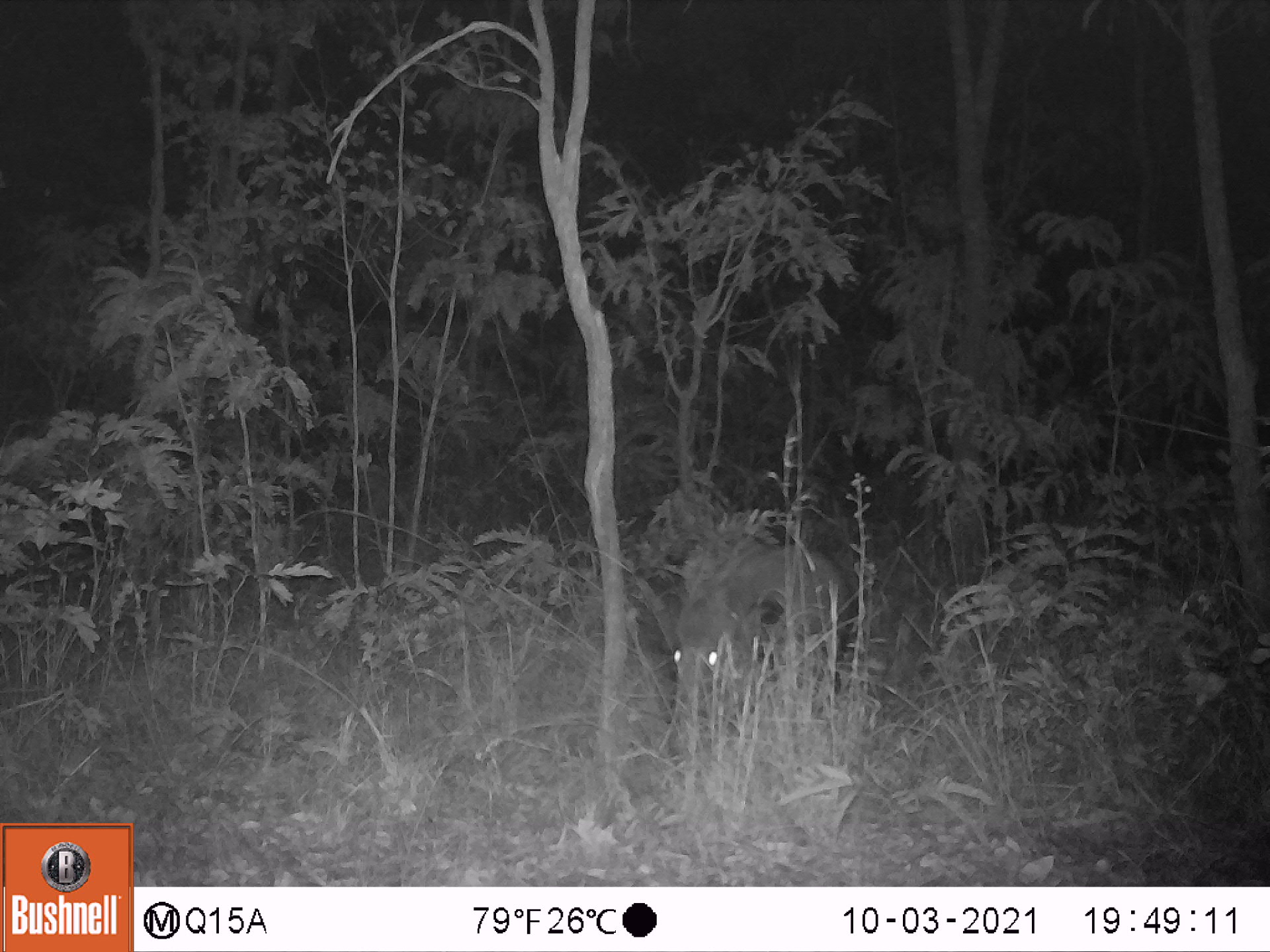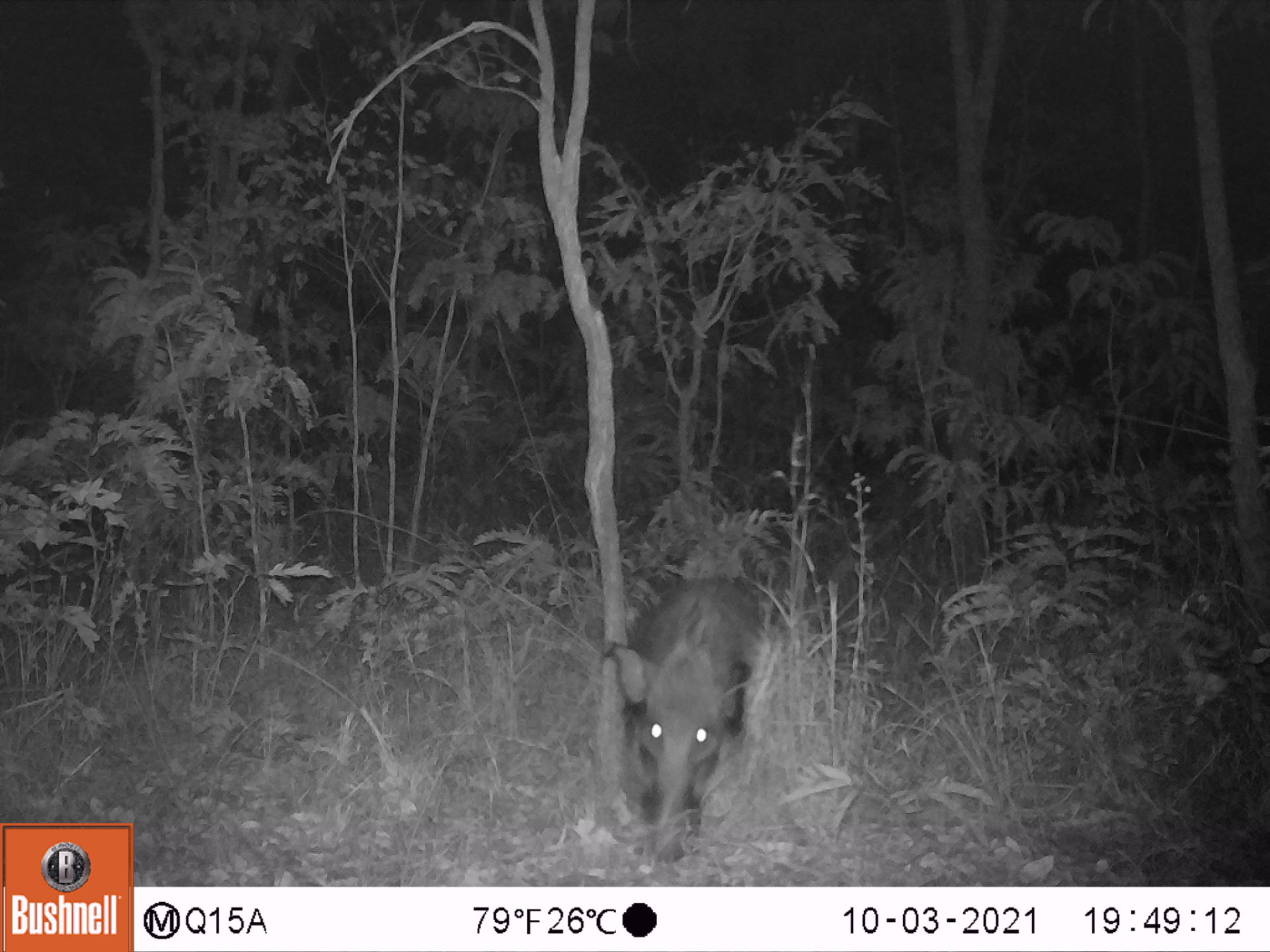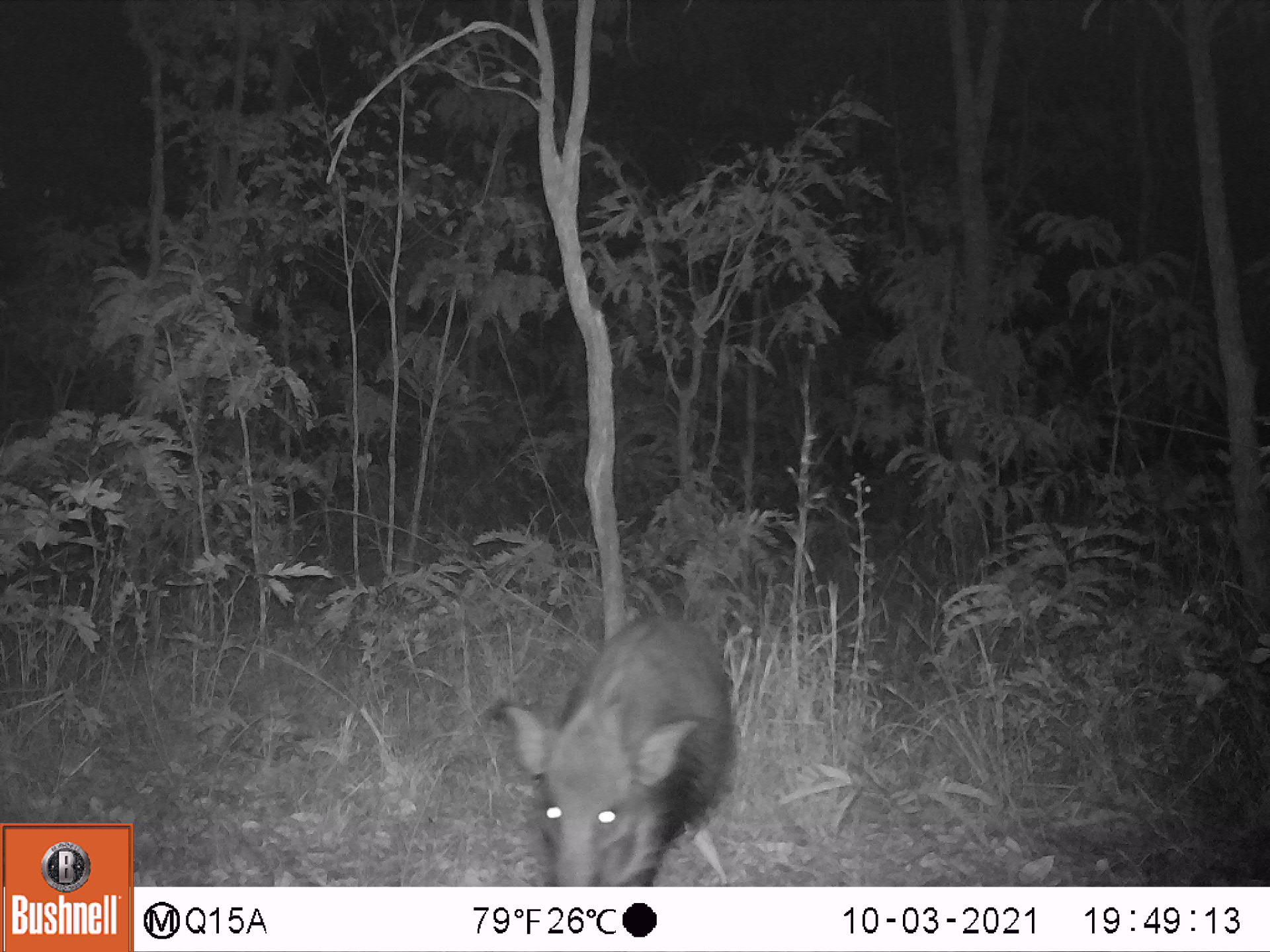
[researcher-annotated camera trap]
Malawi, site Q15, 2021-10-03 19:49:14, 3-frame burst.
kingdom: Animalia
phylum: Chordata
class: Mammalia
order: Artiodactyla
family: Suidae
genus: Potamochoerus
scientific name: Potamochoerus larvatus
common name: bushpig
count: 1